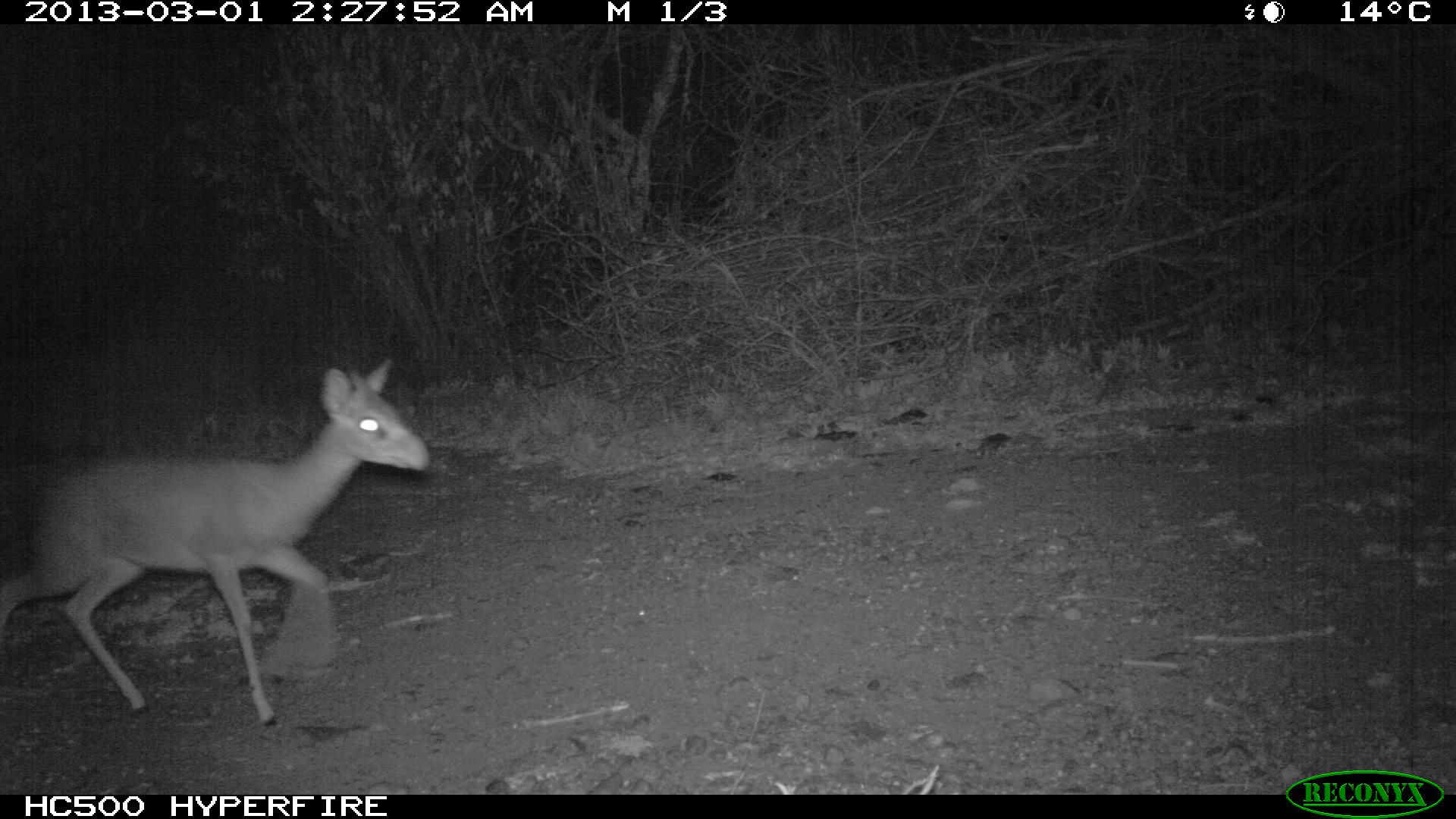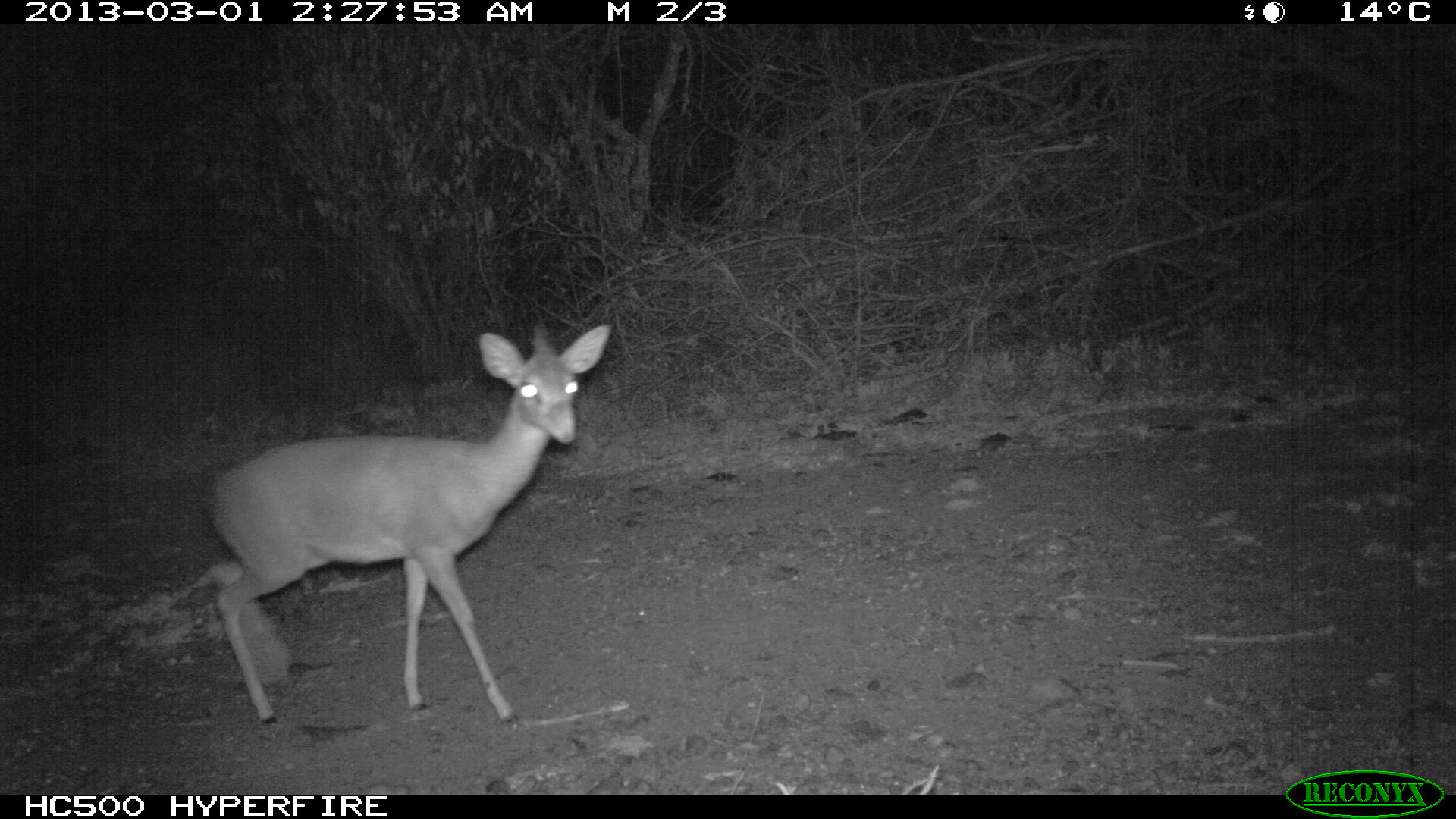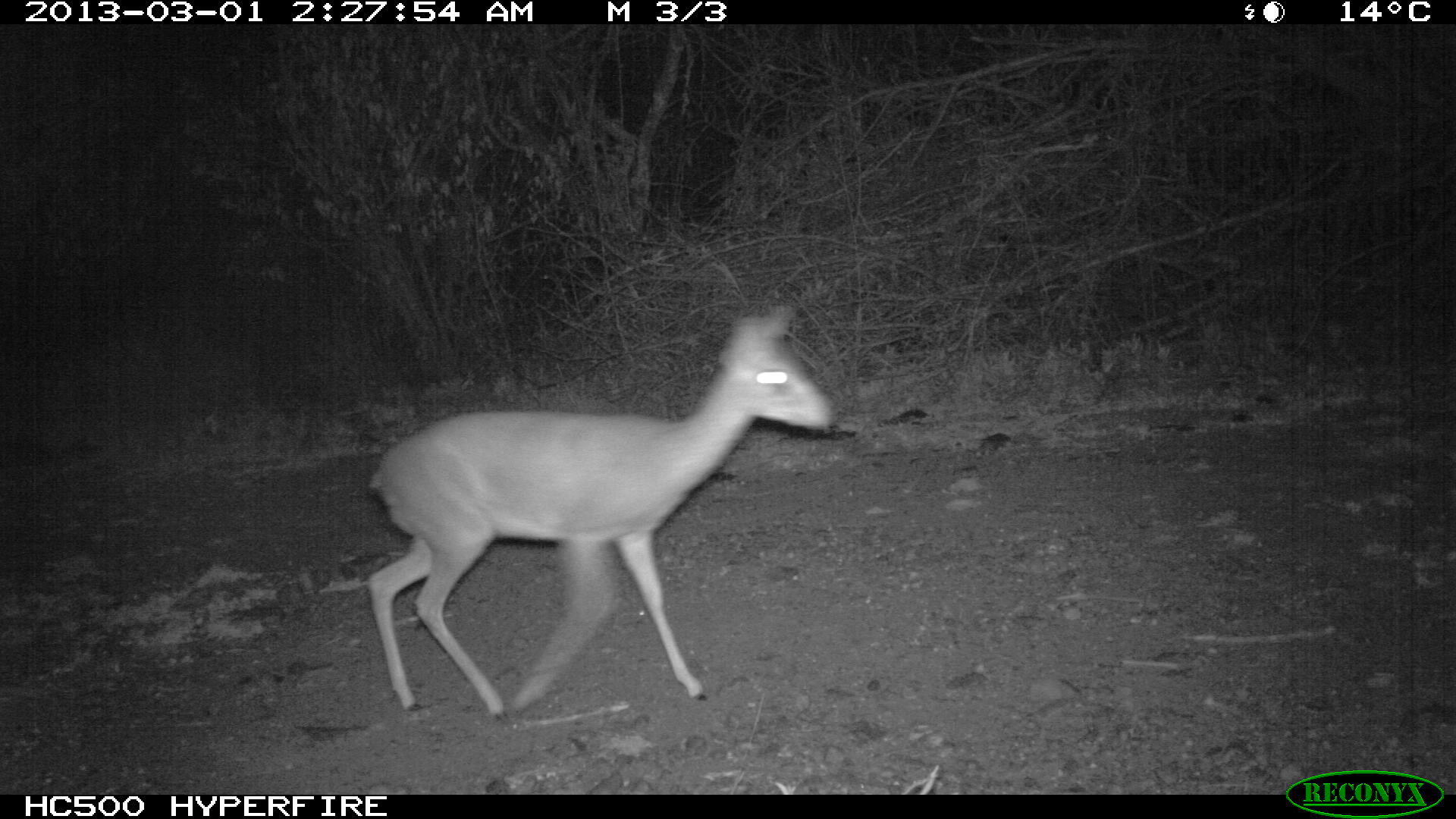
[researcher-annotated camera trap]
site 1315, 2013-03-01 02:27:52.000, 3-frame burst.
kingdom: Animalia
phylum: Chordata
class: Mammalia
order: Artiodactyla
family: Bovidae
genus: Madoqua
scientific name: Madoqua guentheri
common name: günther's dik-dik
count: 1